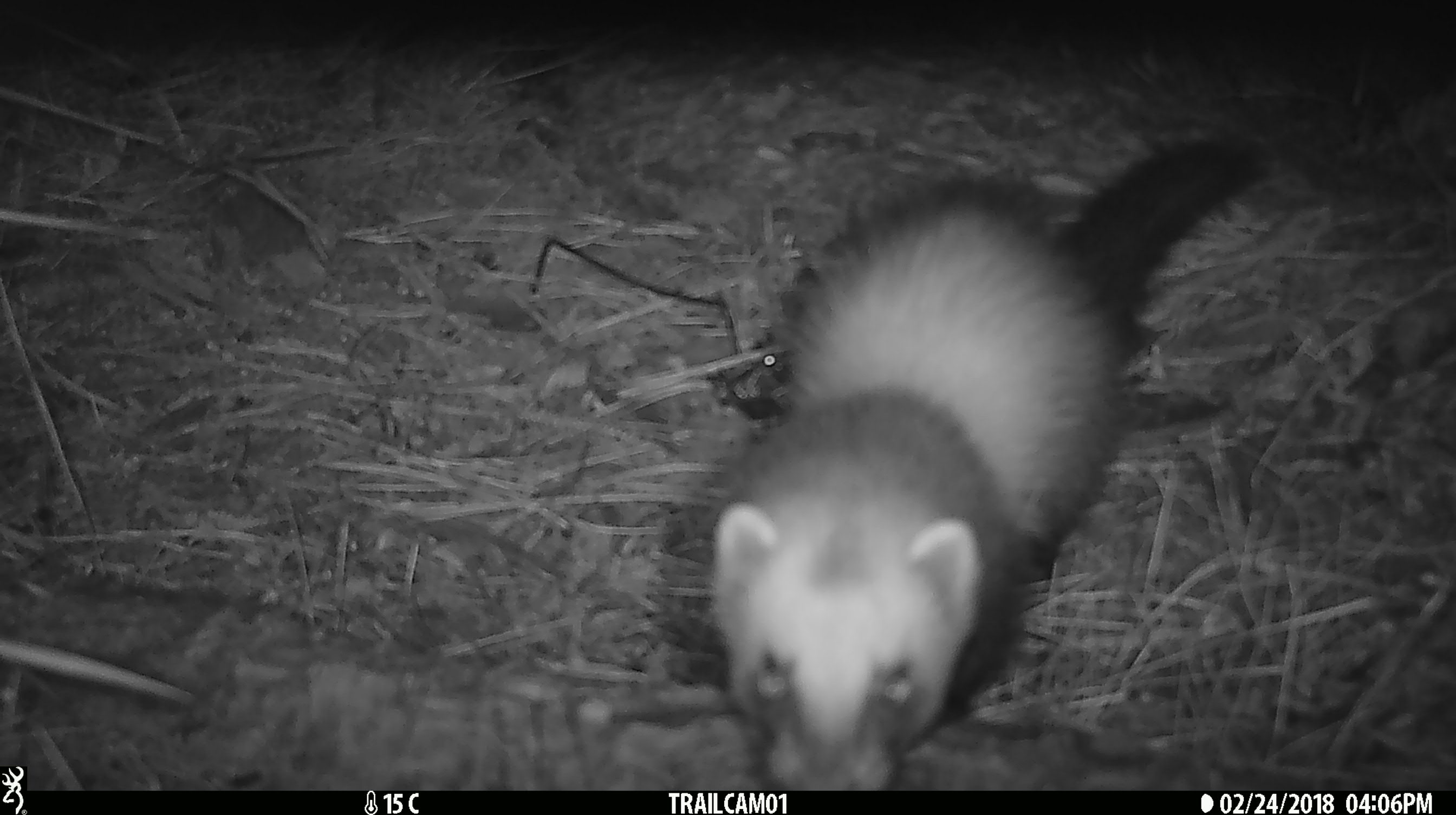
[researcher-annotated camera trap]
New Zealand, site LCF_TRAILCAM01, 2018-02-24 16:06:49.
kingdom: Animalia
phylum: Chordata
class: Mammalia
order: Carnivora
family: Mustelidae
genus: Mustela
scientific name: Mustela furo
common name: ferret